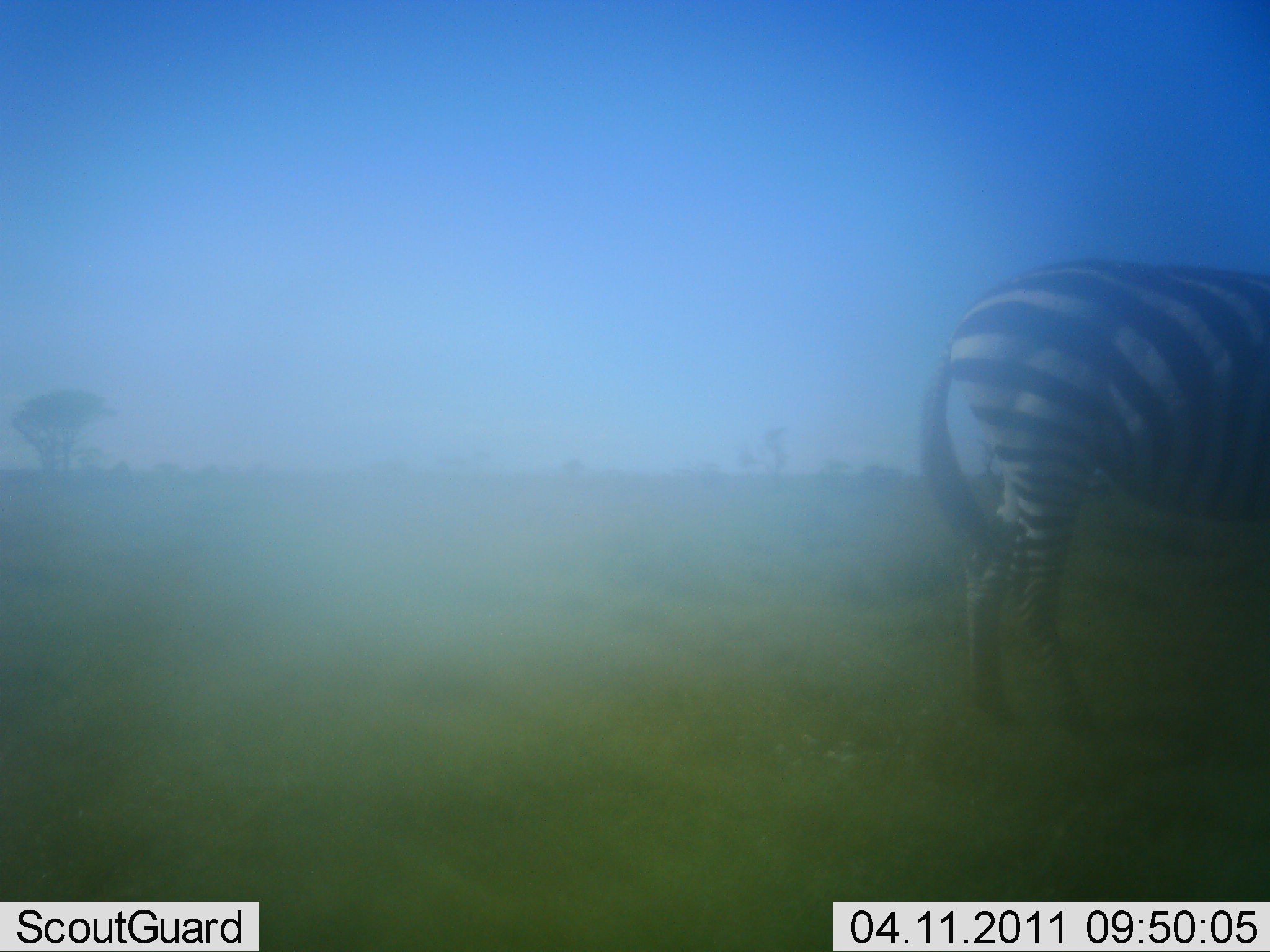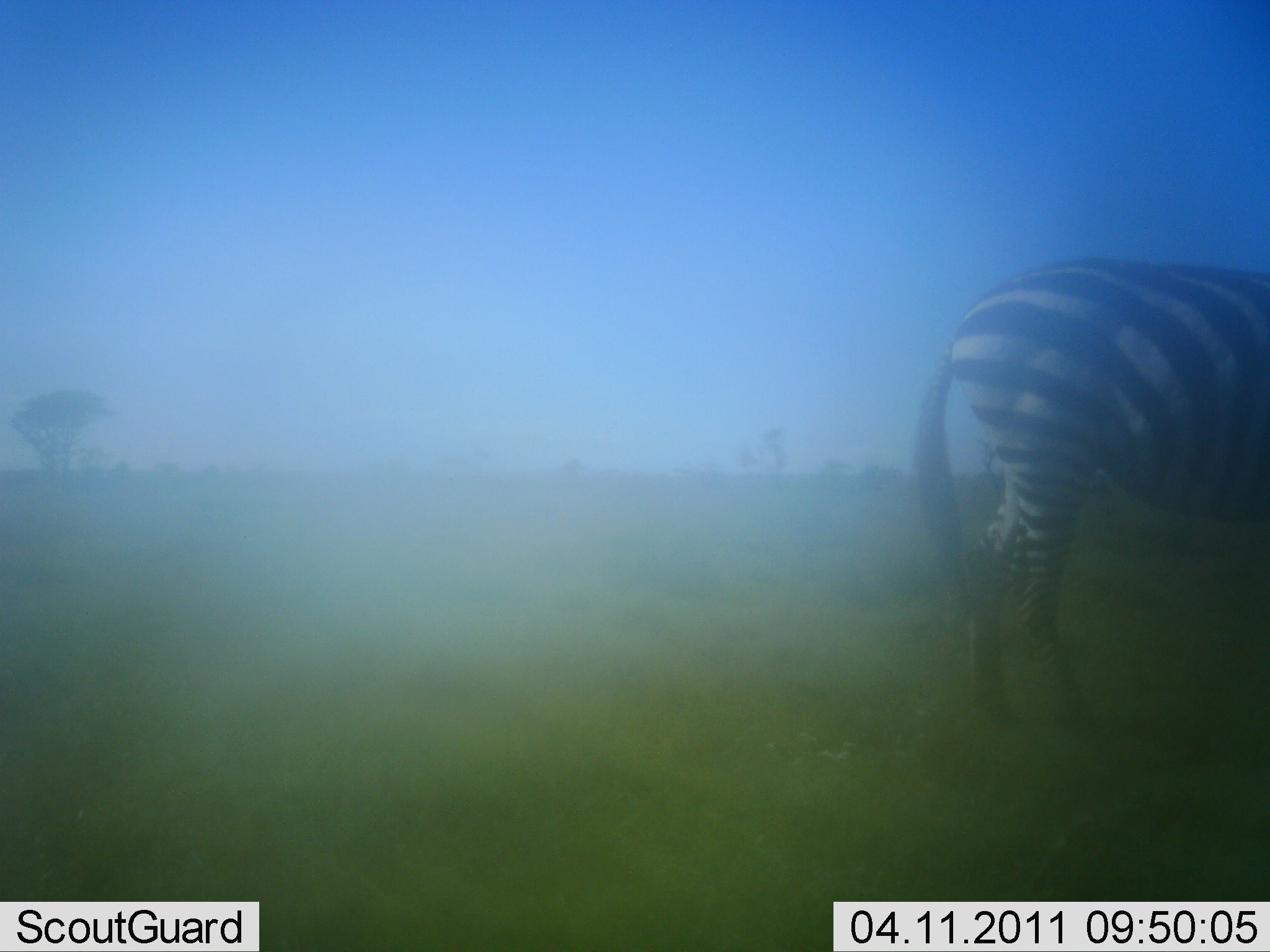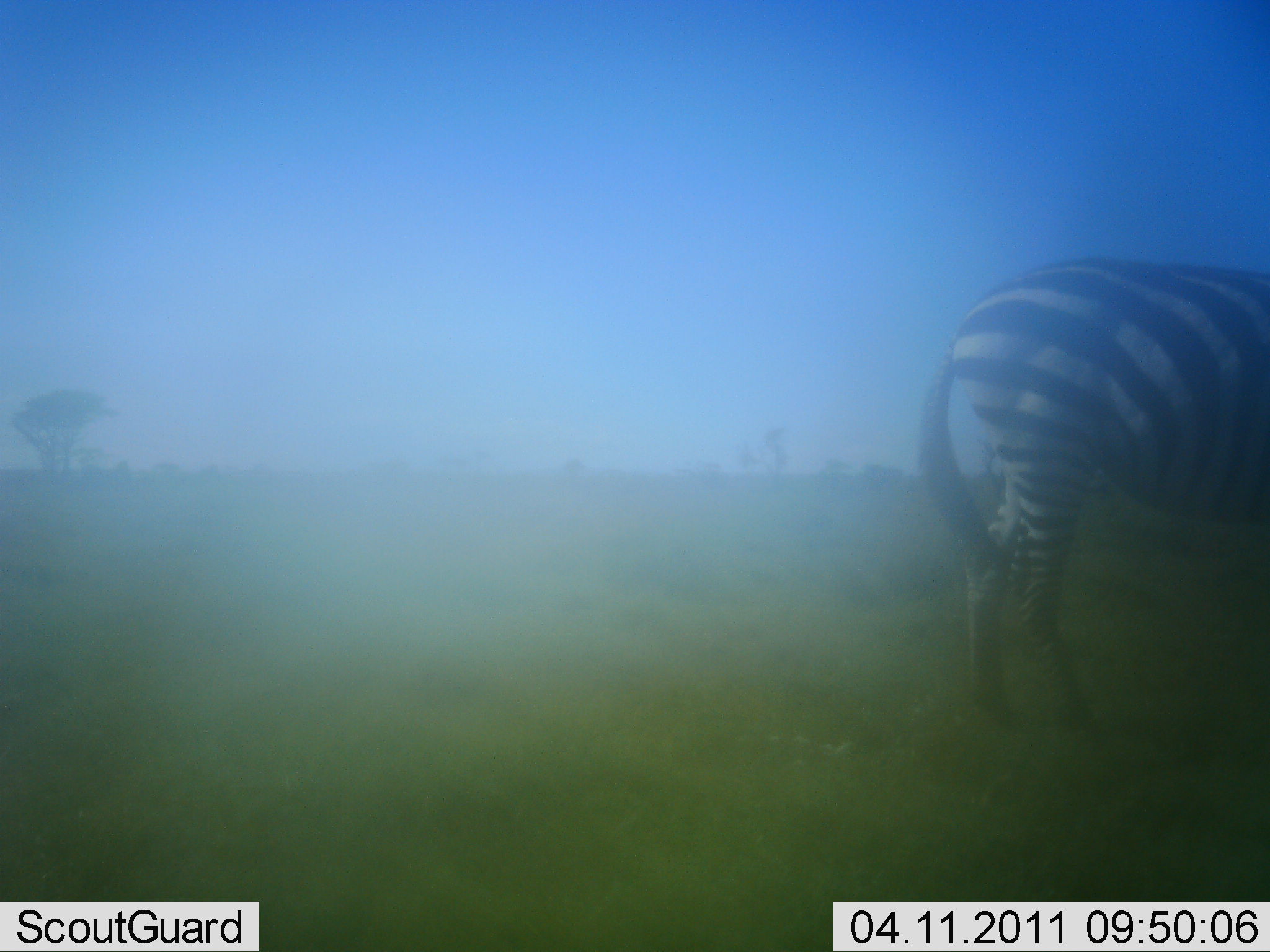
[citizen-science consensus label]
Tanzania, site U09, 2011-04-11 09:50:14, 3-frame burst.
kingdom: Animalia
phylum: Chordata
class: Mammalia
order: Perissodactyla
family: Equidae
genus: Equus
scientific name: Equus quagga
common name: plains zebra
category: zebra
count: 1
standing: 83%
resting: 8%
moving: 0%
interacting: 0%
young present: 0%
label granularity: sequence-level